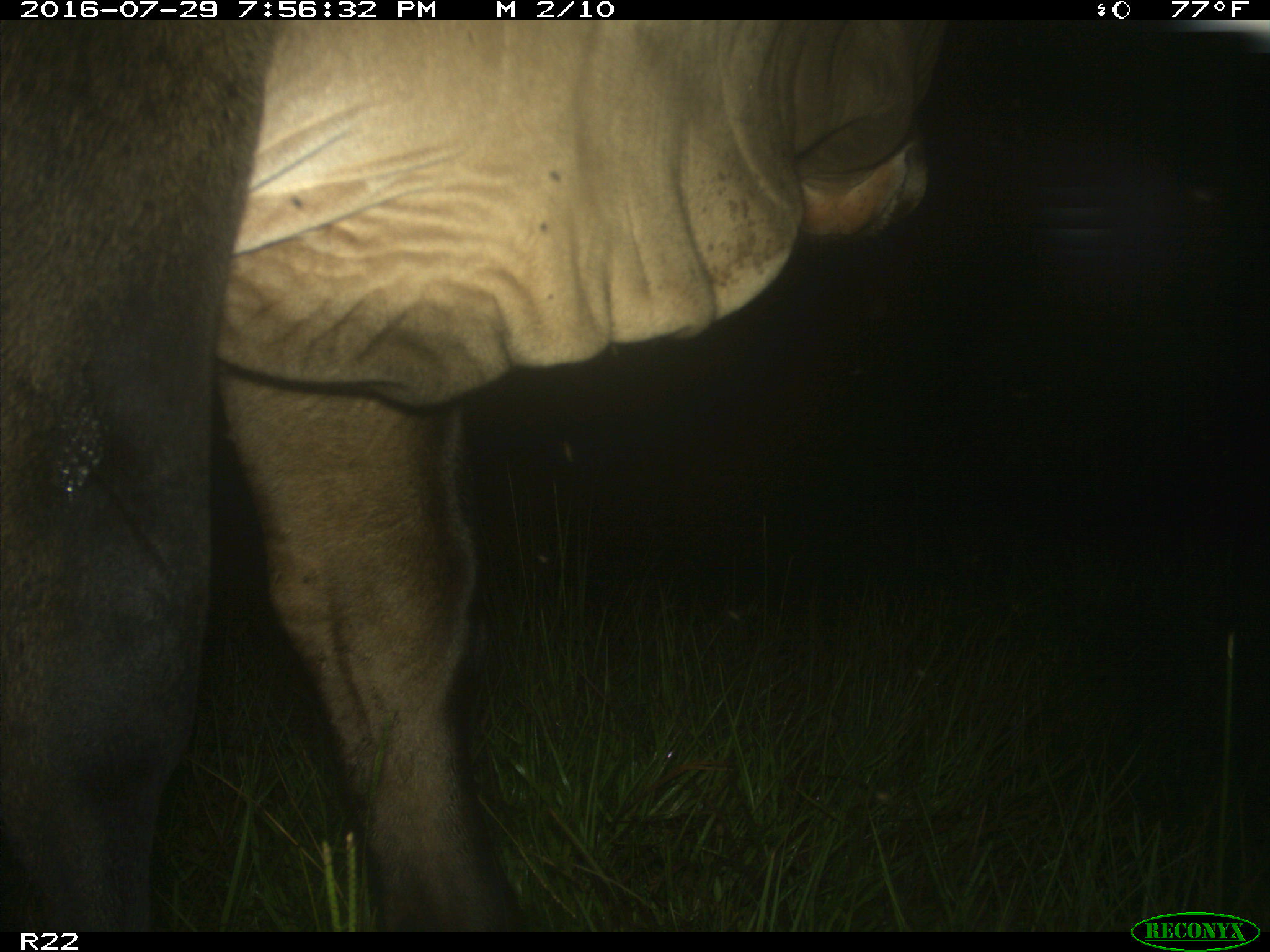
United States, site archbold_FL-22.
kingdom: Animalia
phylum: Chordata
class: Mammalia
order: Artiodactyla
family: Bovidae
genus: Bos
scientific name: Bos taurus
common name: domestic cow